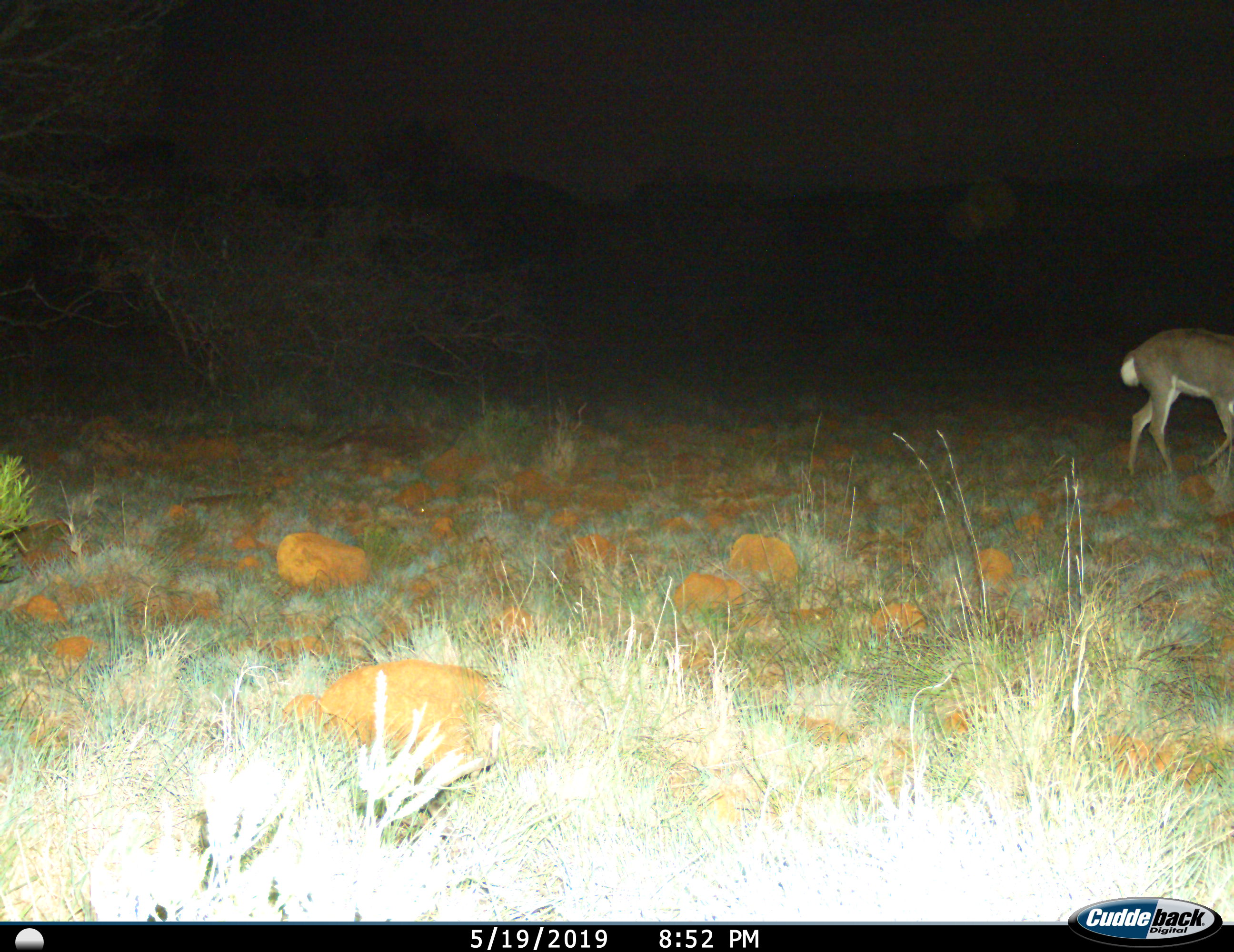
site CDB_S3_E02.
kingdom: Animalia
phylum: Chordata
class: Mammalia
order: Artiodactyla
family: Bovidae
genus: Redunca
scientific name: Redunca fulvorufula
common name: mountain reedbuck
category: reedbuckmountain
Reedbuckmountain (mountain reedbuck) (Redunca fulvorufula), count 1. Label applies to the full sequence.